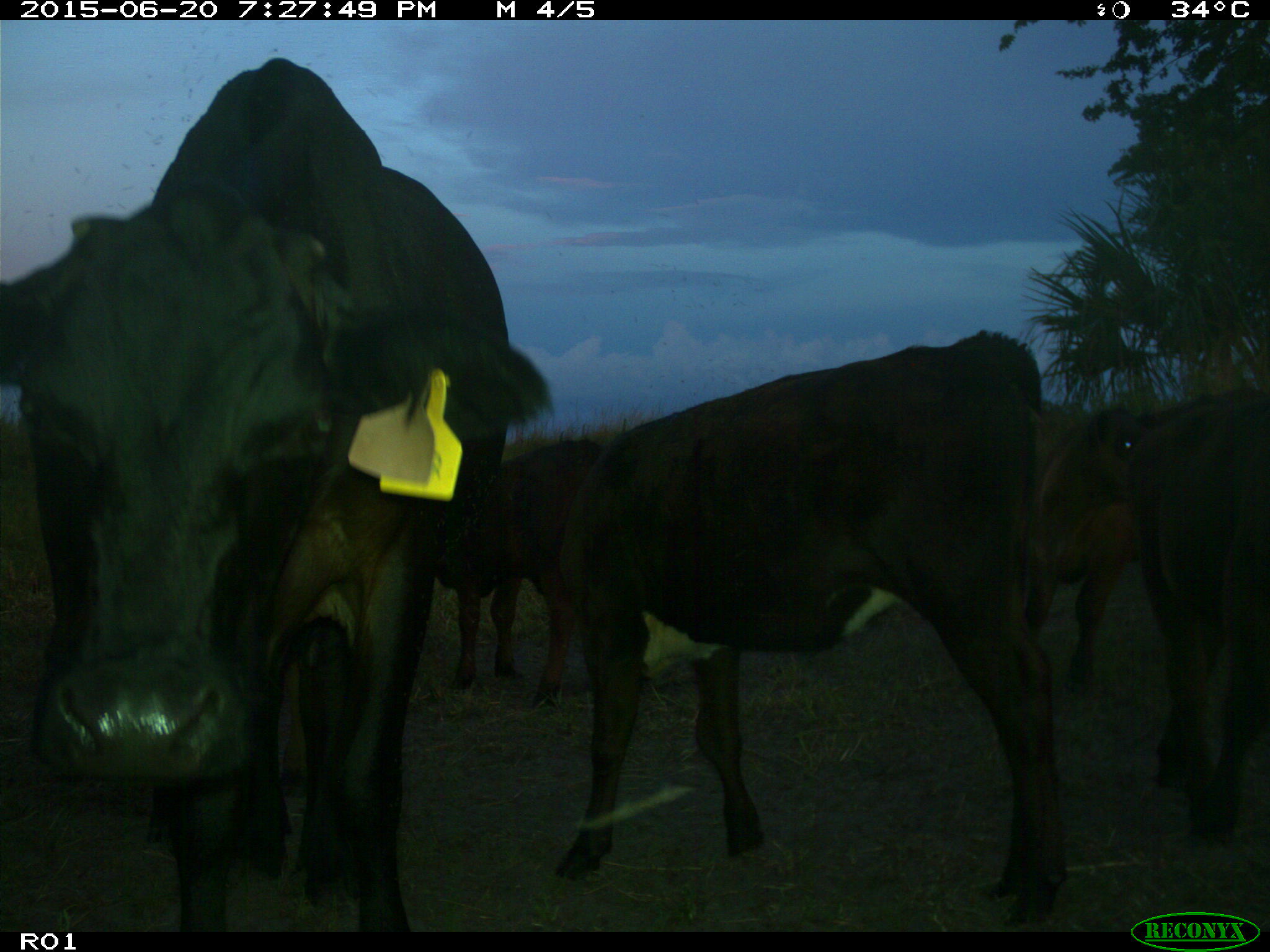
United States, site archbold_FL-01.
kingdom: Animalia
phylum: Chordata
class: Mammalia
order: Artiodactyla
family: Bovidae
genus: Bos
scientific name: Bos taurus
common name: domestic cow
Bos taurus (domestic cow).